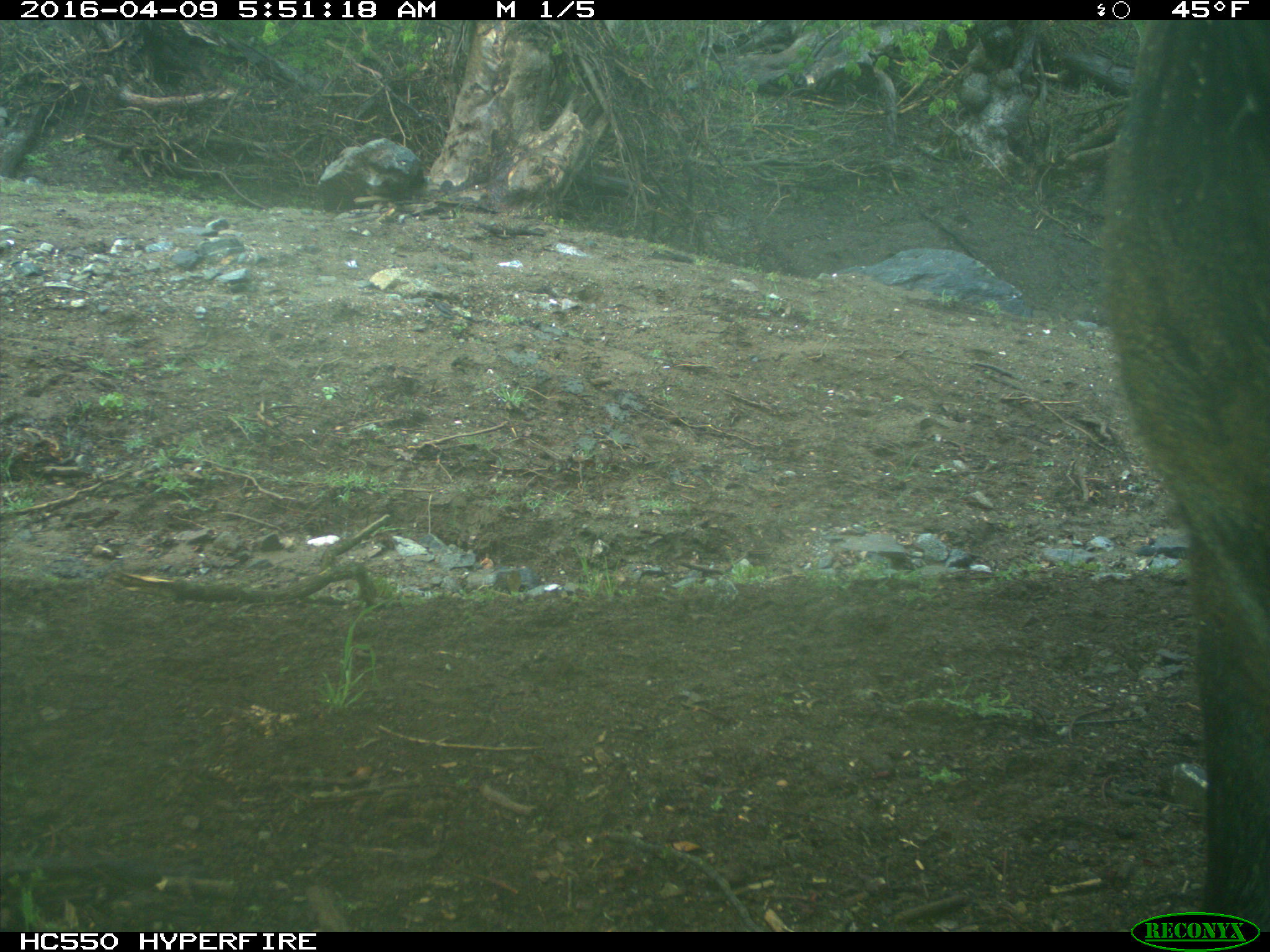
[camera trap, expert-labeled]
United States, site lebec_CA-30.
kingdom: Animalia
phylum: Chordata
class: Mammalia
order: Artiodactyla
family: Bovidae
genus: Bos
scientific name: Bos taurus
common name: domestic cow